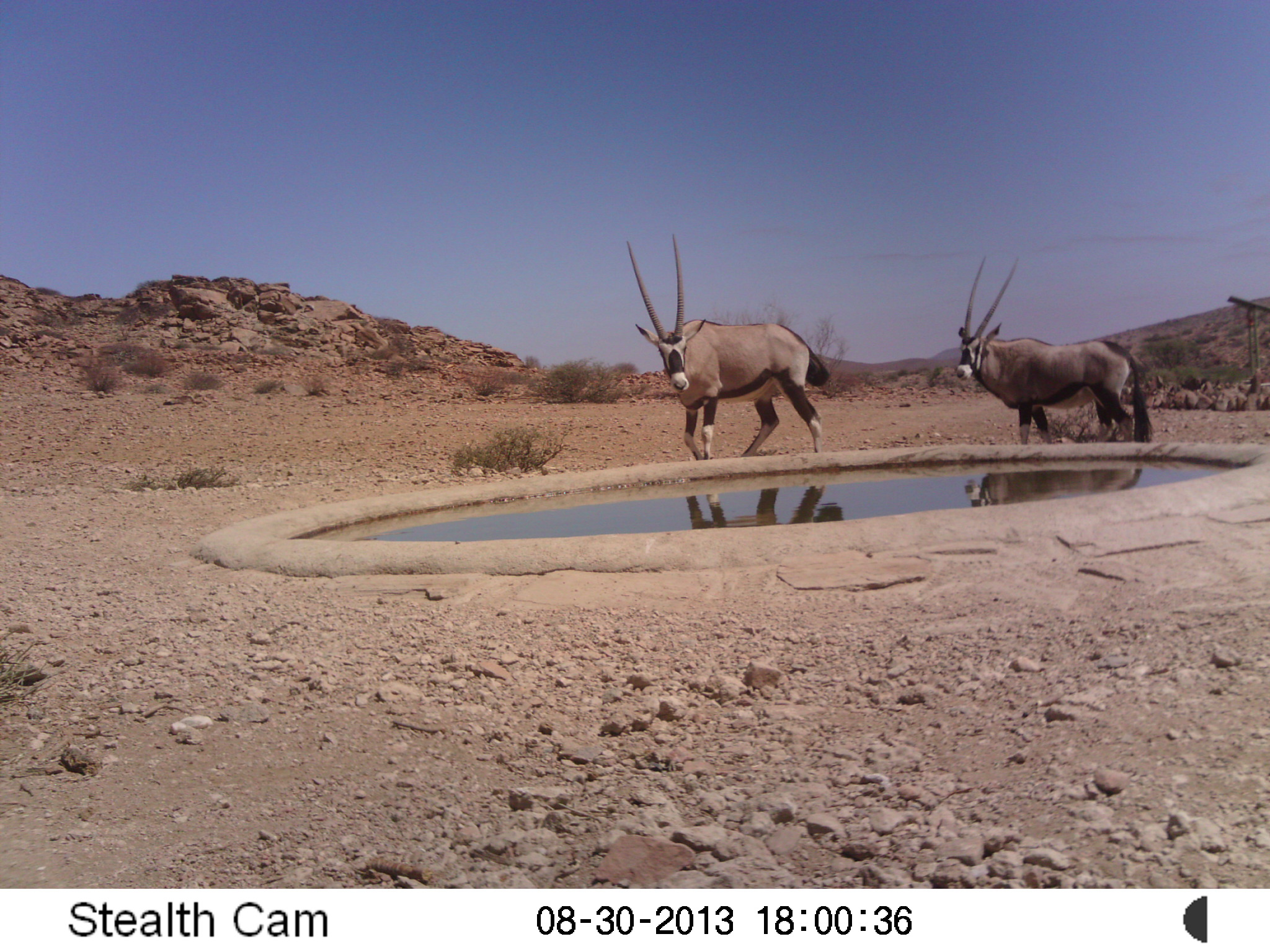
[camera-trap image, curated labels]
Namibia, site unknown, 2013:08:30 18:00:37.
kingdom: Animalia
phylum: Chordata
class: Mammalia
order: Artiodactyla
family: Bovidae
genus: Oryx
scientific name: Oryx gazella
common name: gemsbok